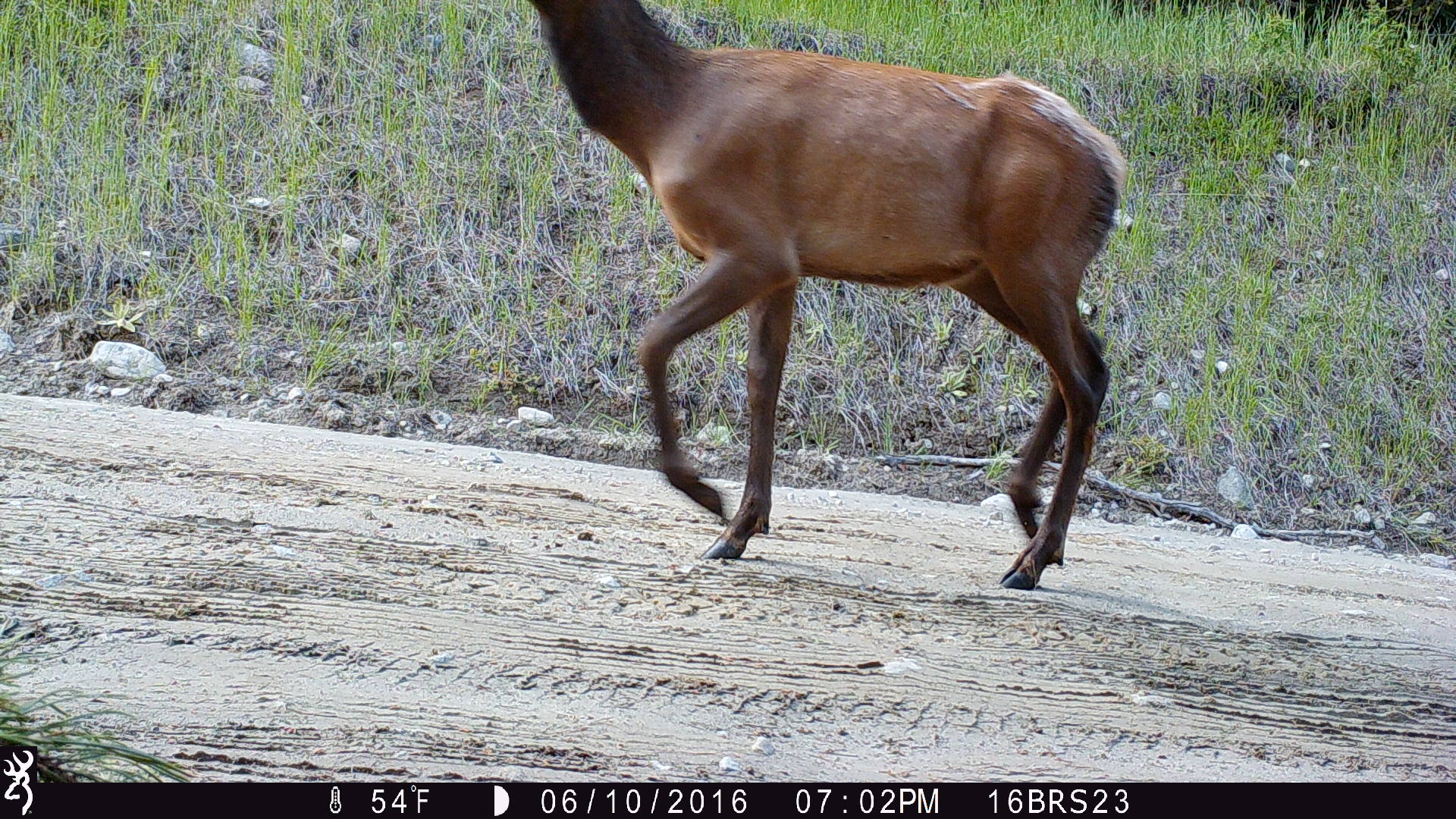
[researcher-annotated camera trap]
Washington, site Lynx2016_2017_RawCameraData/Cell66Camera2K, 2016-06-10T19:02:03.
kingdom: Animalia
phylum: Chordata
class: Mammalia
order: Artiodactyla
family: Cervidae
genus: Cervus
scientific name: Cervus canadensis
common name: elk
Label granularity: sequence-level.